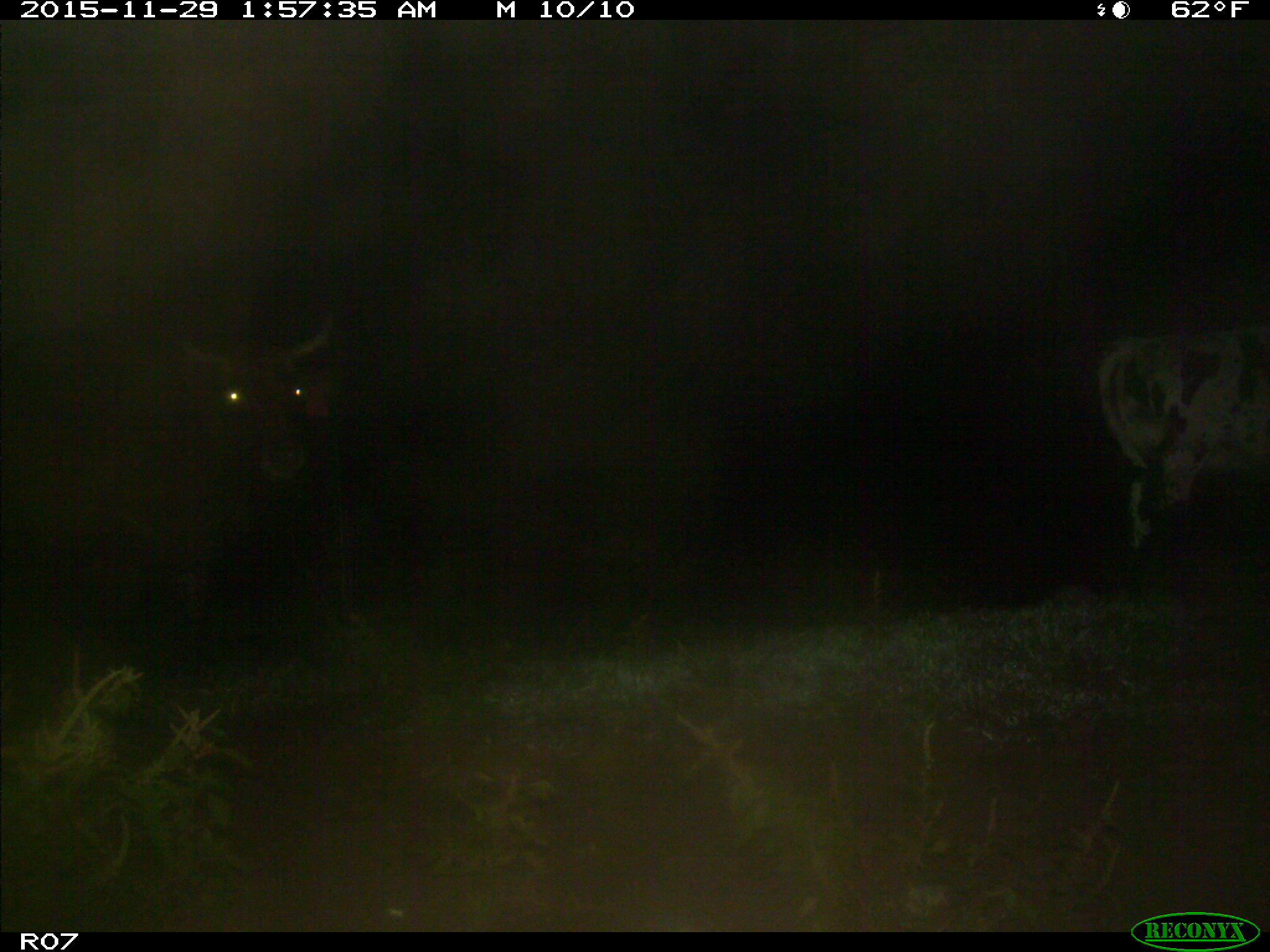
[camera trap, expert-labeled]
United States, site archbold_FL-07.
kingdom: Animalia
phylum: Chordata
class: Mammalia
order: Artiodactyla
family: Bovidae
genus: Bos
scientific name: Bos taurus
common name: domestic cow